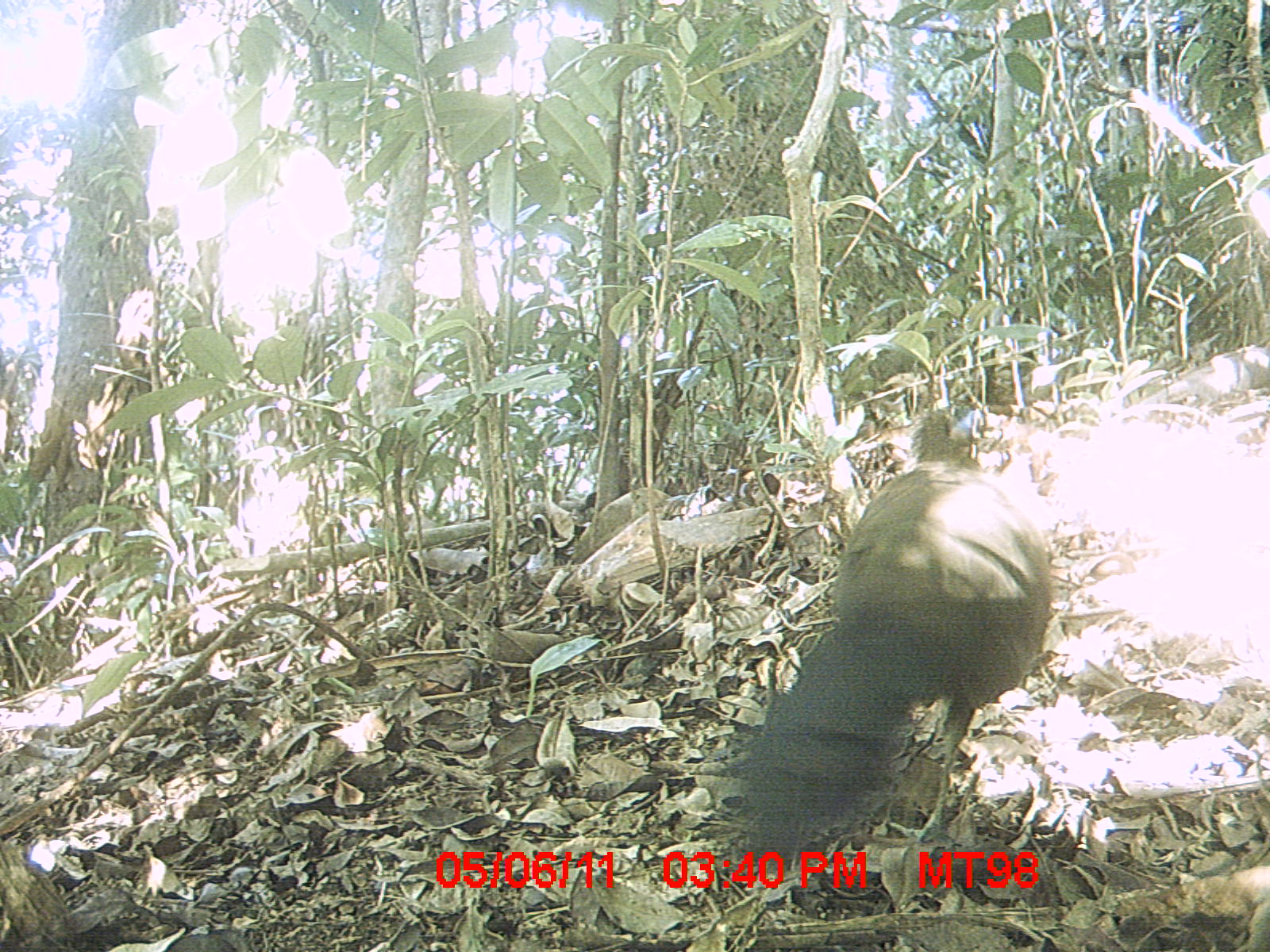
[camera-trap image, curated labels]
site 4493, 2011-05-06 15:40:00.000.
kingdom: Animalia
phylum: Chordata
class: Aves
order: Cuculiformes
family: Cuculidae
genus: Coua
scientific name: Coua serriana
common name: red-breasted coua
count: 1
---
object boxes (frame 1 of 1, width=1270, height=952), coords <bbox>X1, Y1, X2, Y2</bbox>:
coua serriana: <bbox>723, 399, 1052, 882</bbox>